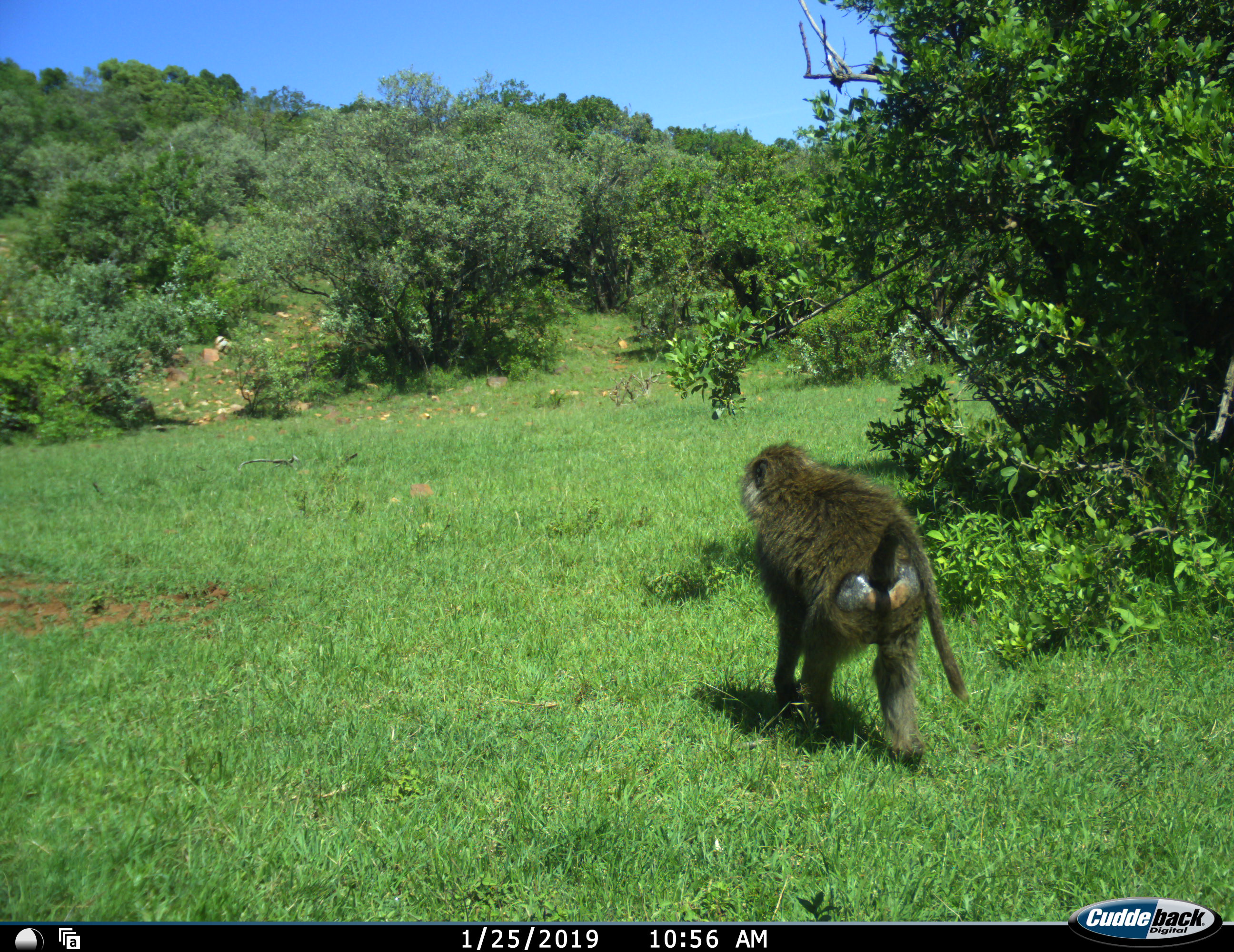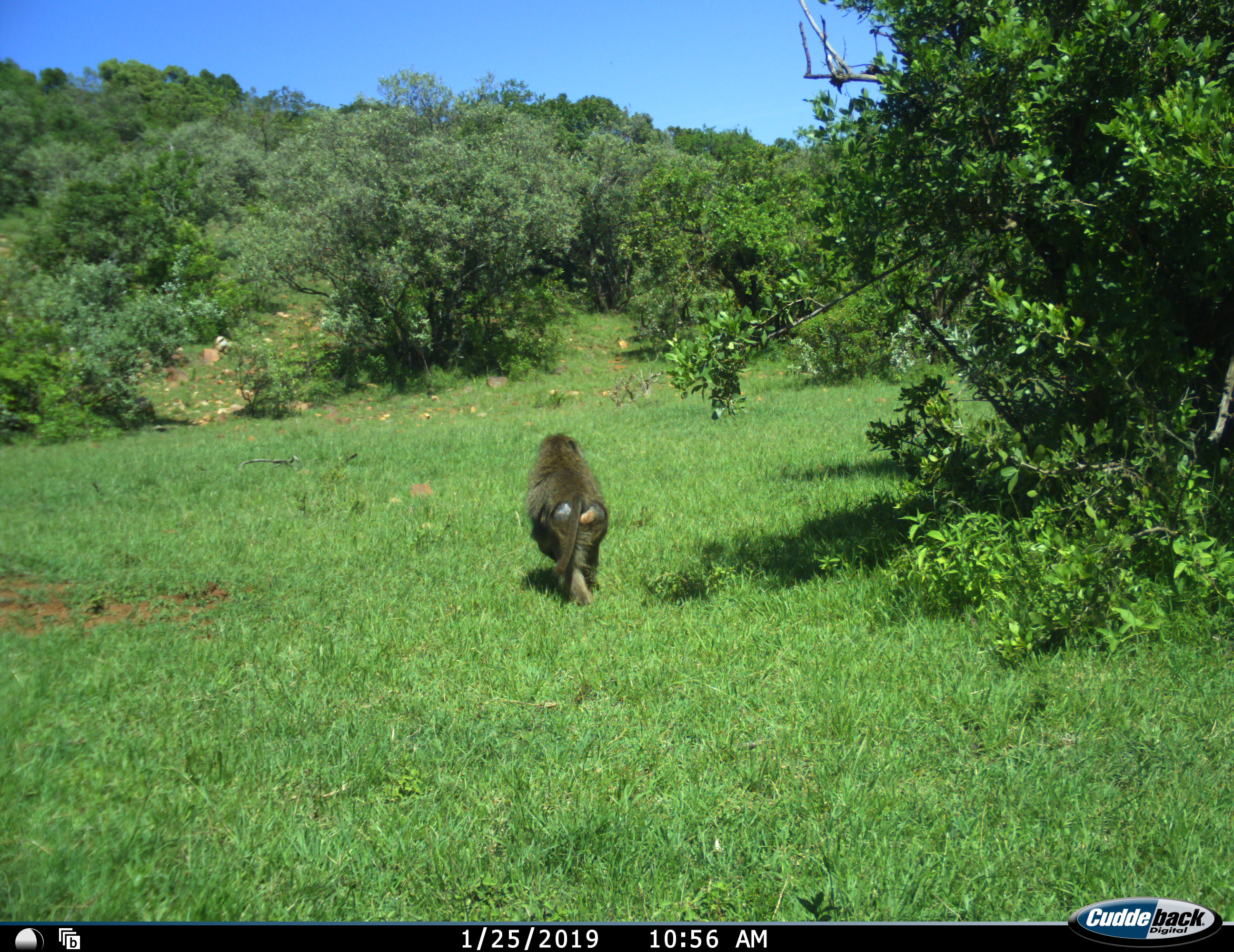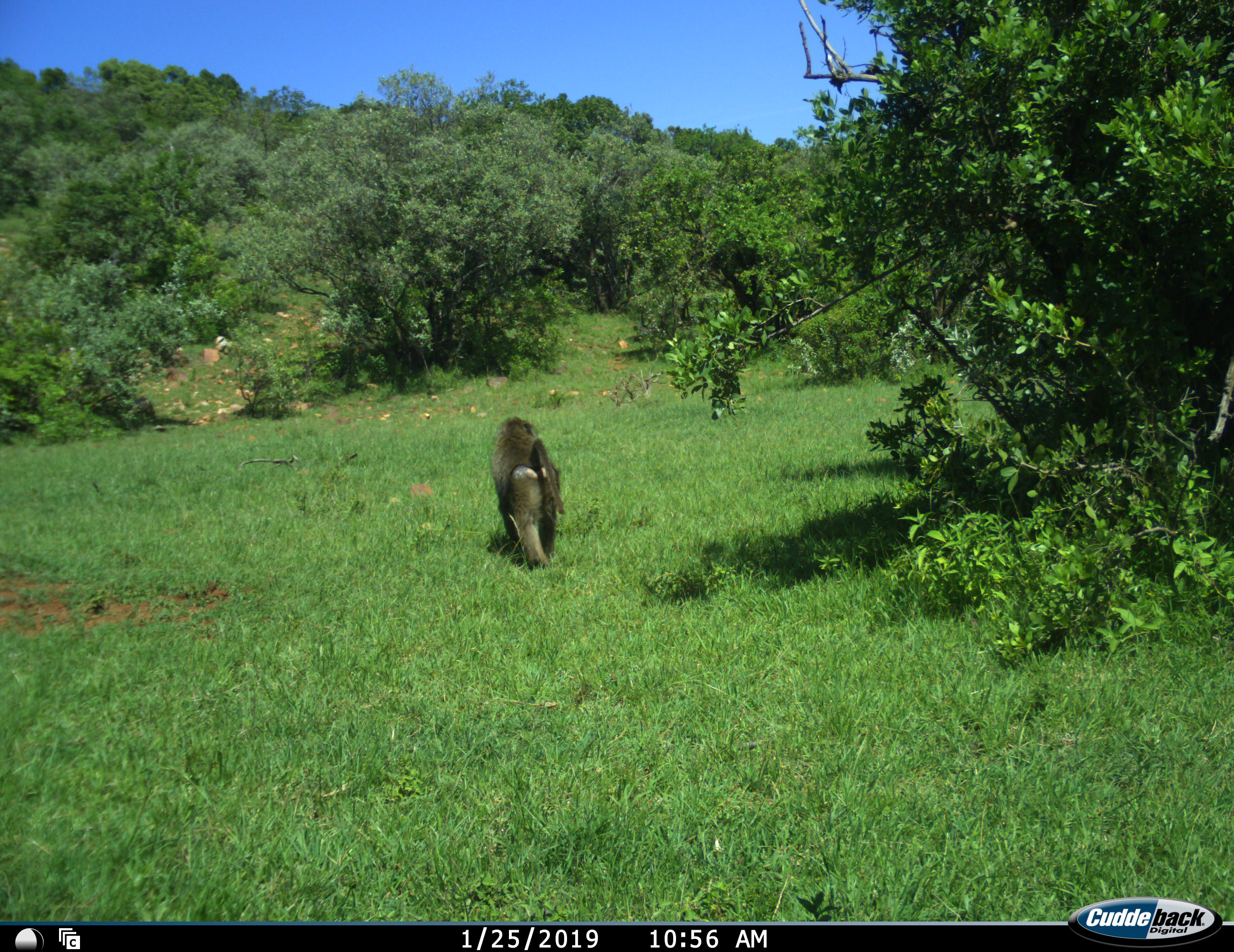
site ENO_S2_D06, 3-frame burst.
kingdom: Animalia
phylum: Chordata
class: Mammalia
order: Primates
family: Cercopithecidae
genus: Papio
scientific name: Papio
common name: baboon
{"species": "baboon (Papio)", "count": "1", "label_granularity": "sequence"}